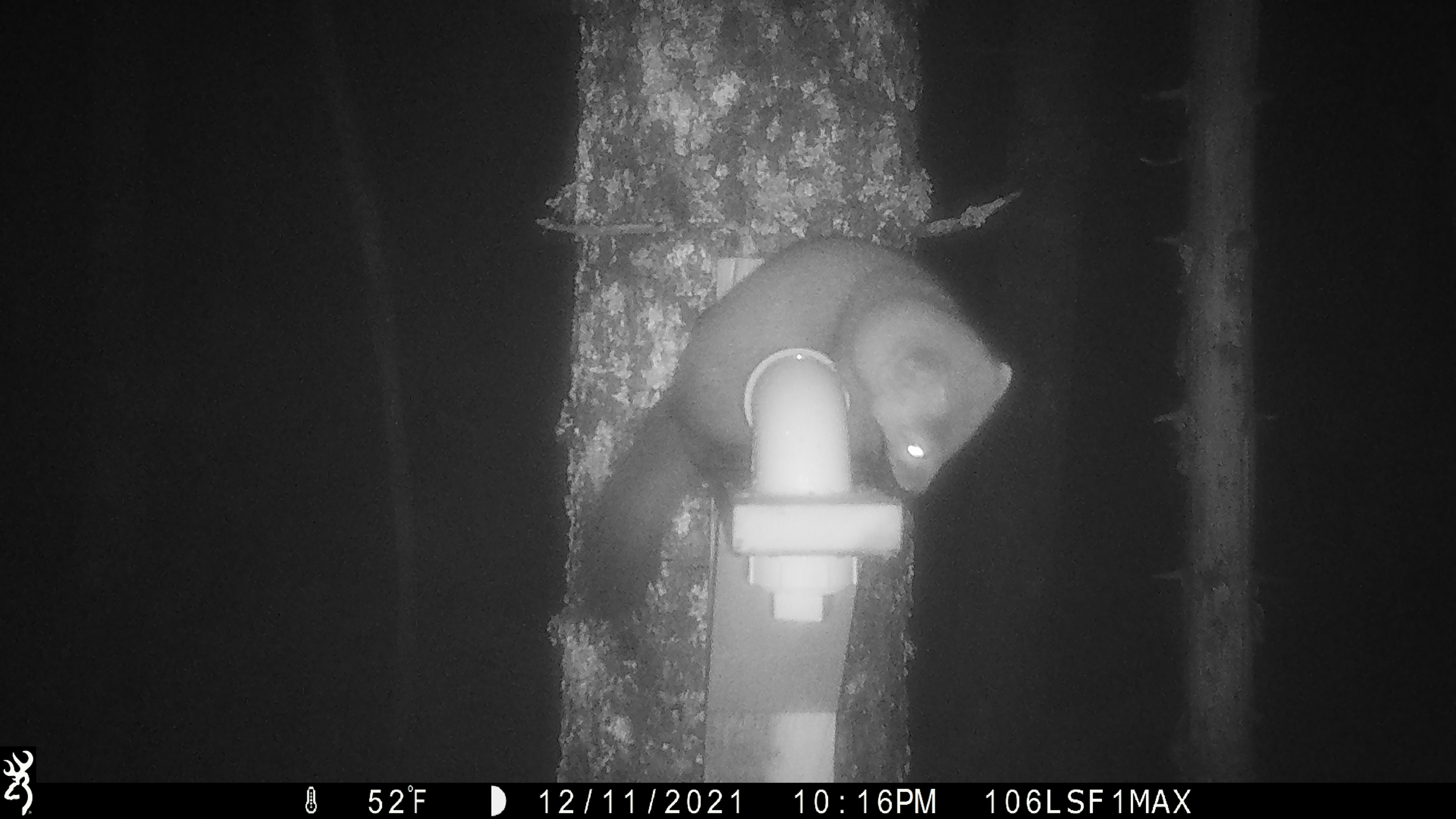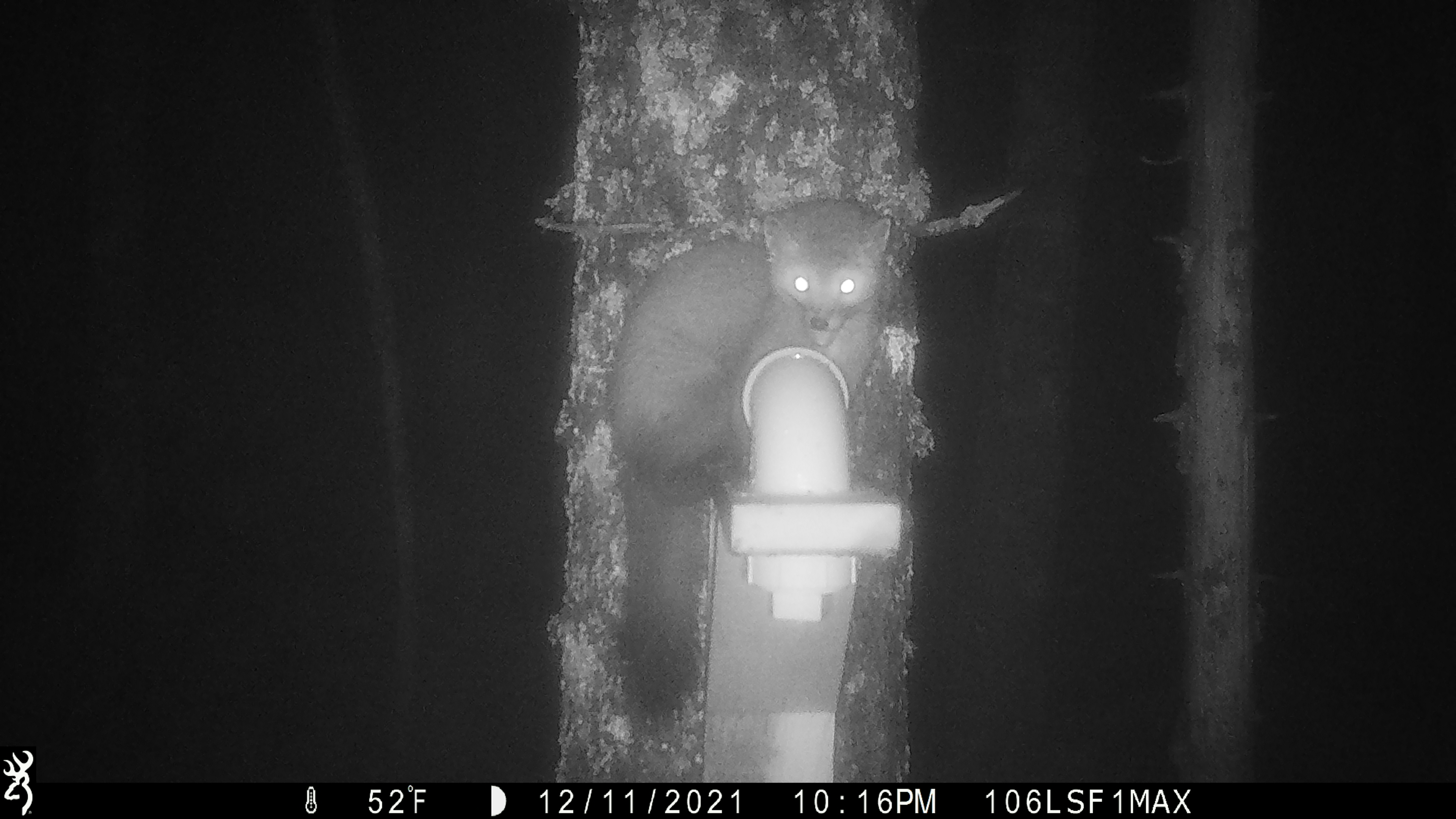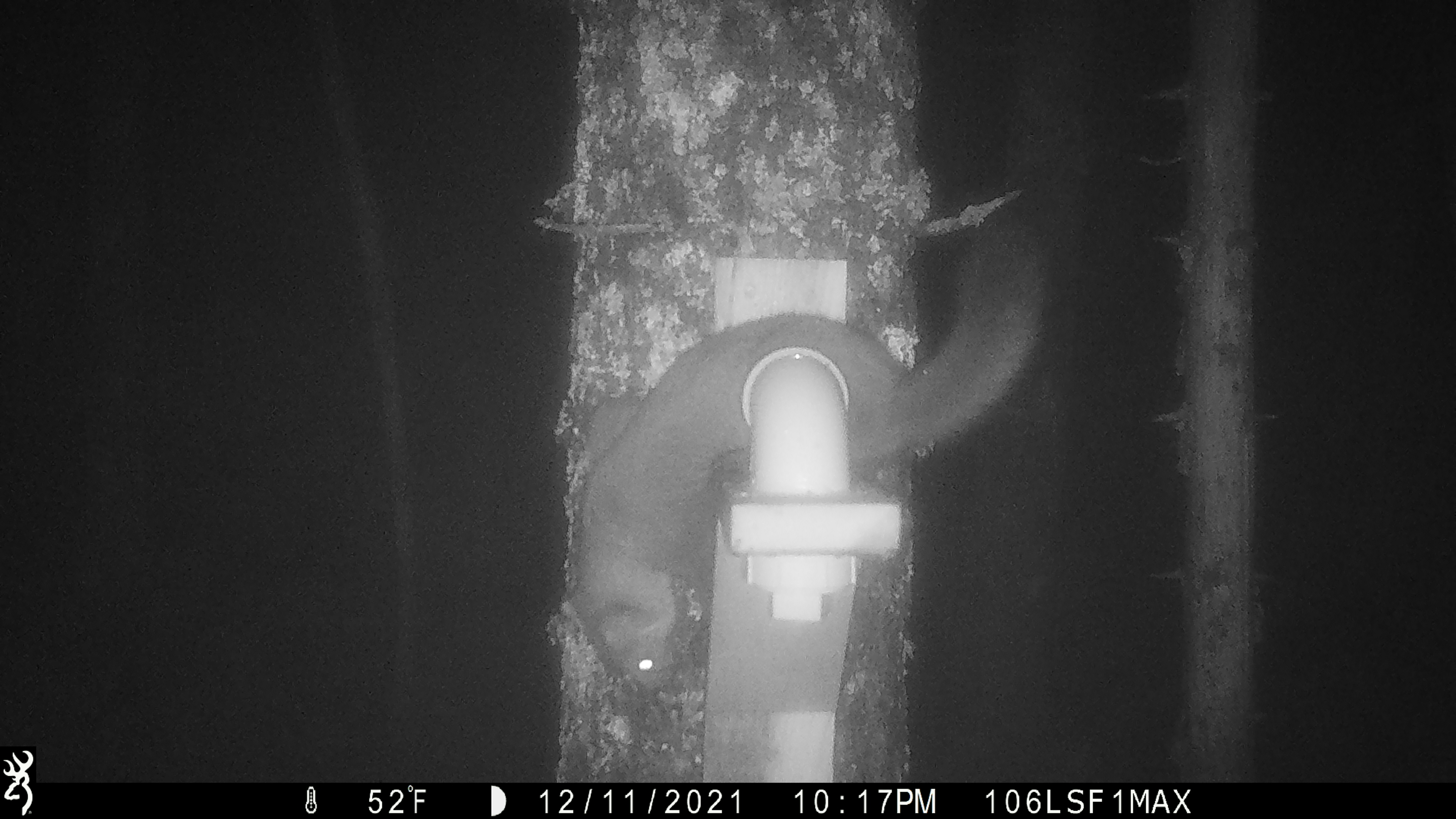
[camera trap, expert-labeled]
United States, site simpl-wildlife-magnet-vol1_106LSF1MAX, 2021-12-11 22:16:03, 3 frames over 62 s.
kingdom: Animalia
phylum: Chordata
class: Mammalia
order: Carnivora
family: Mustelidae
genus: Martes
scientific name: Martes americana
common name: american marten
American marten (Martes americana).